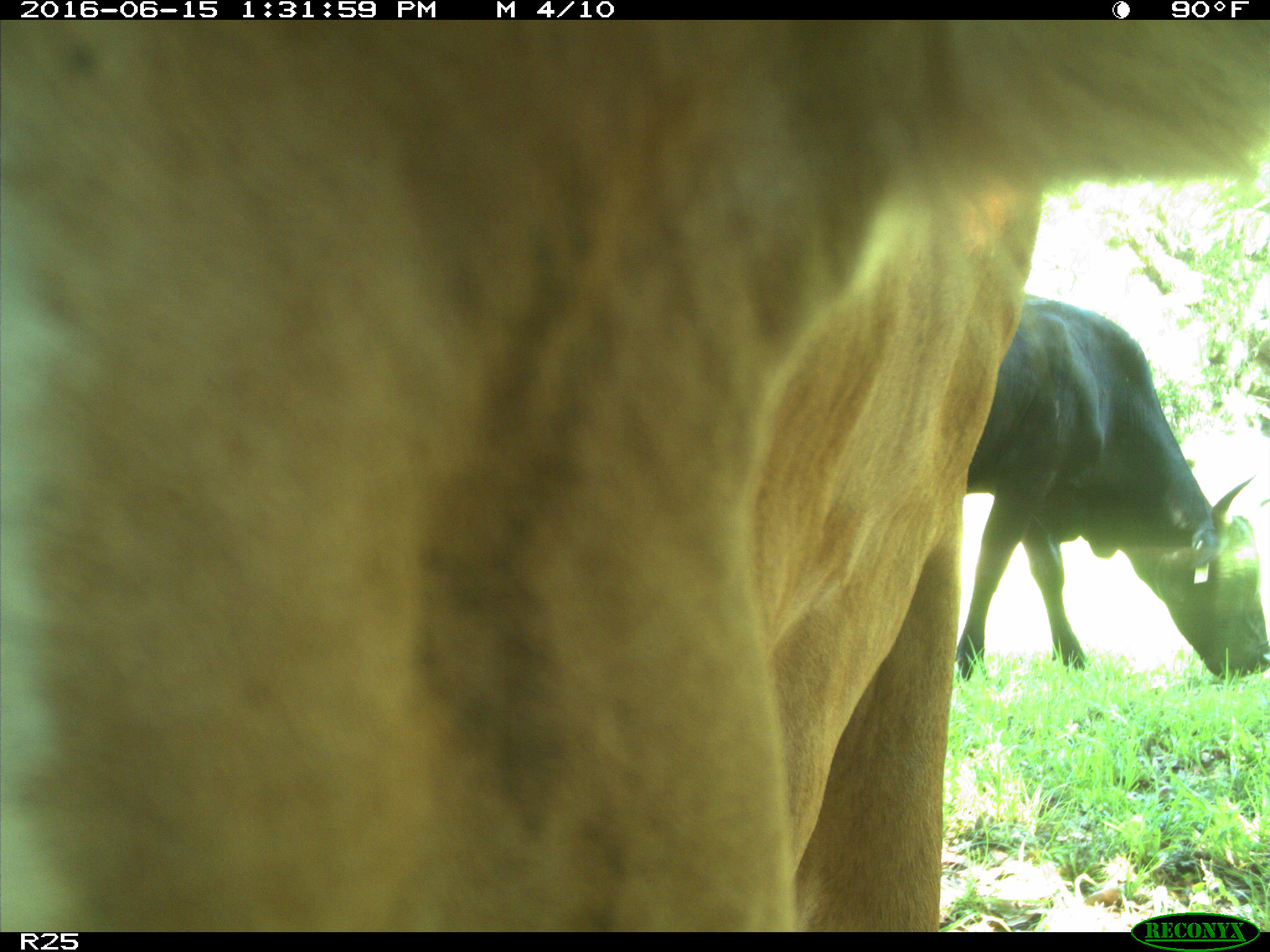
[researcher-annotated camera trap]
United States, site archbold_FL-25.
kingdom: Animalia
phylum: Chordata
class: Mammalia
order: Artiodactyla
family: Bovidae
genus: Bos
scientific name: Bos taurus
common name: domestic cow